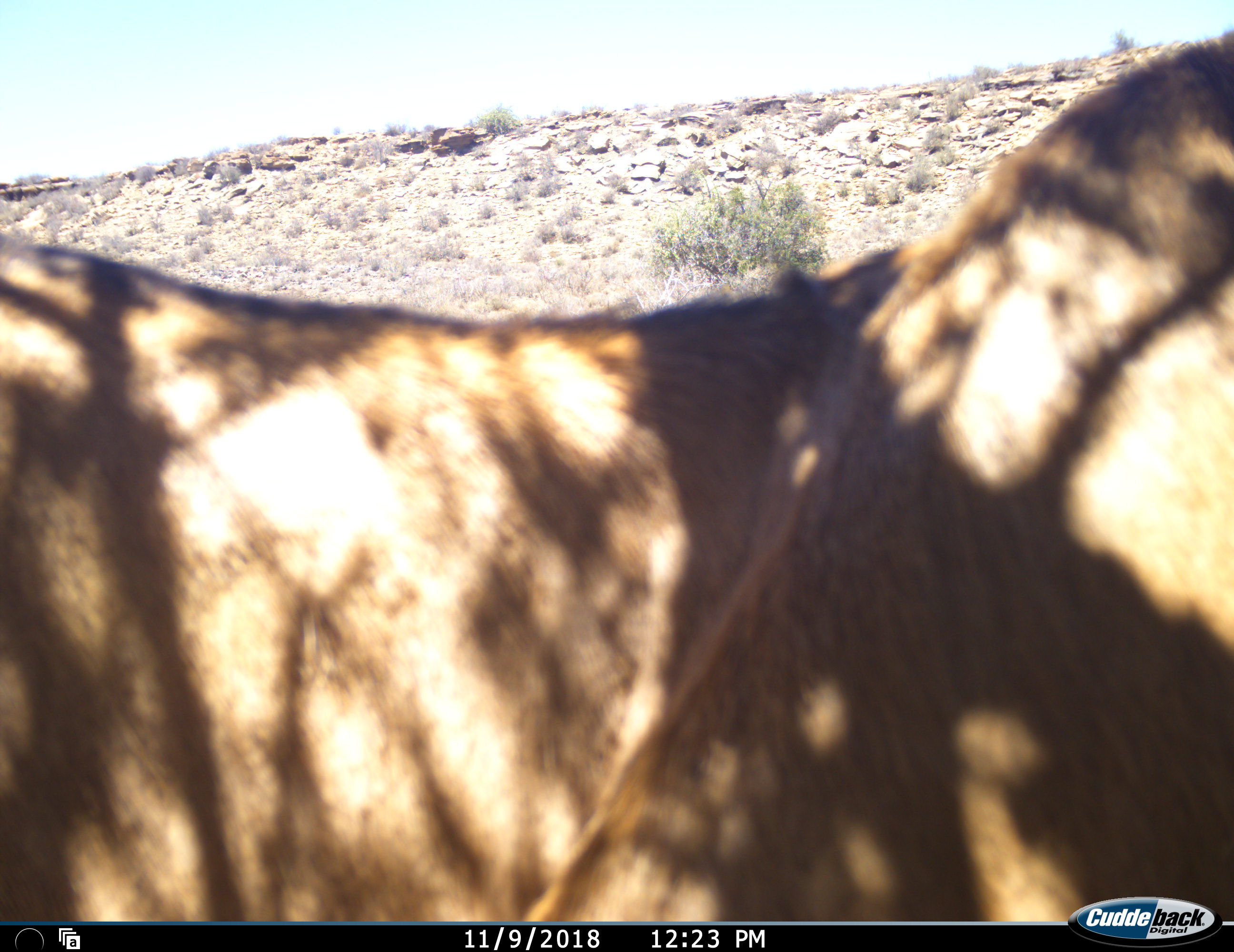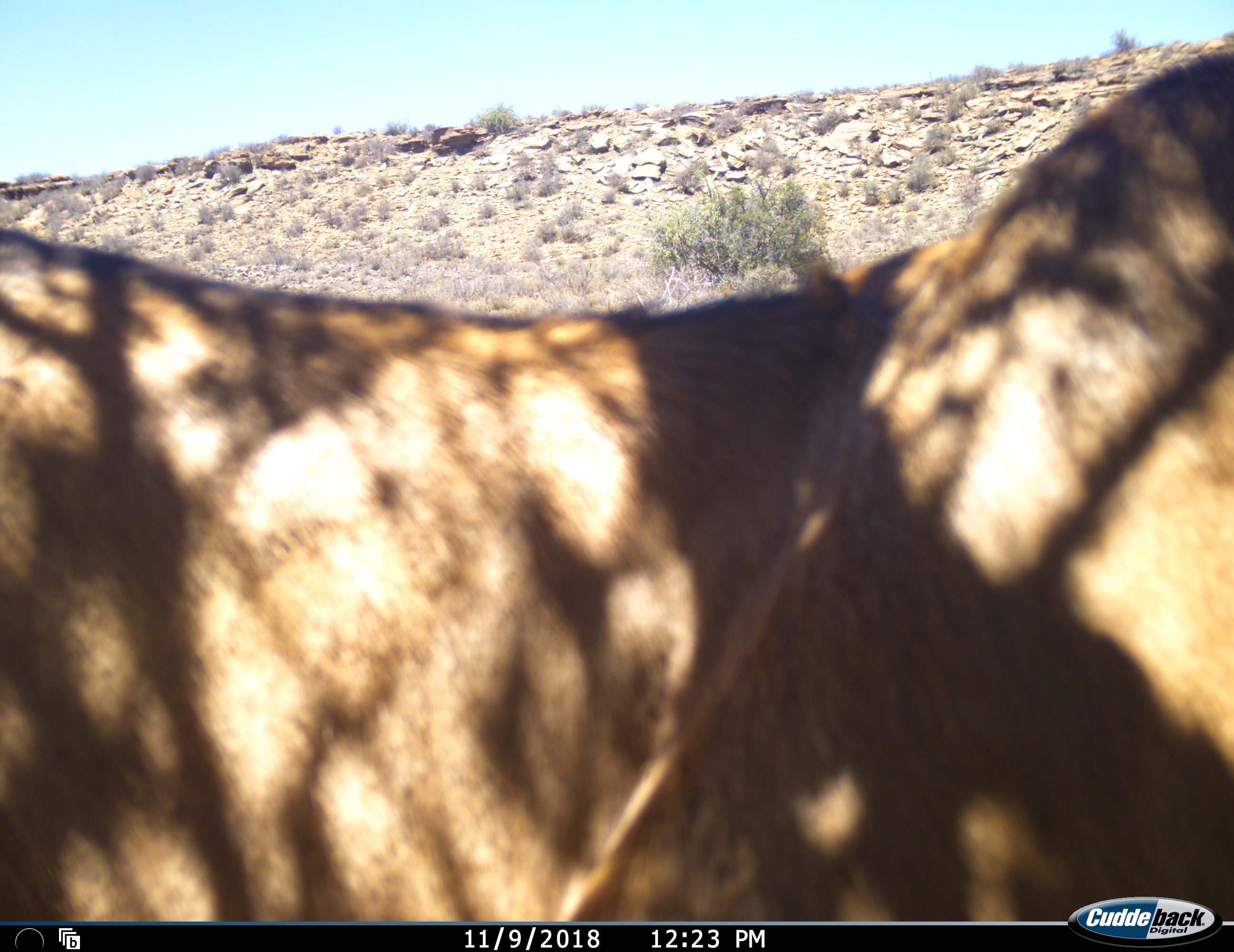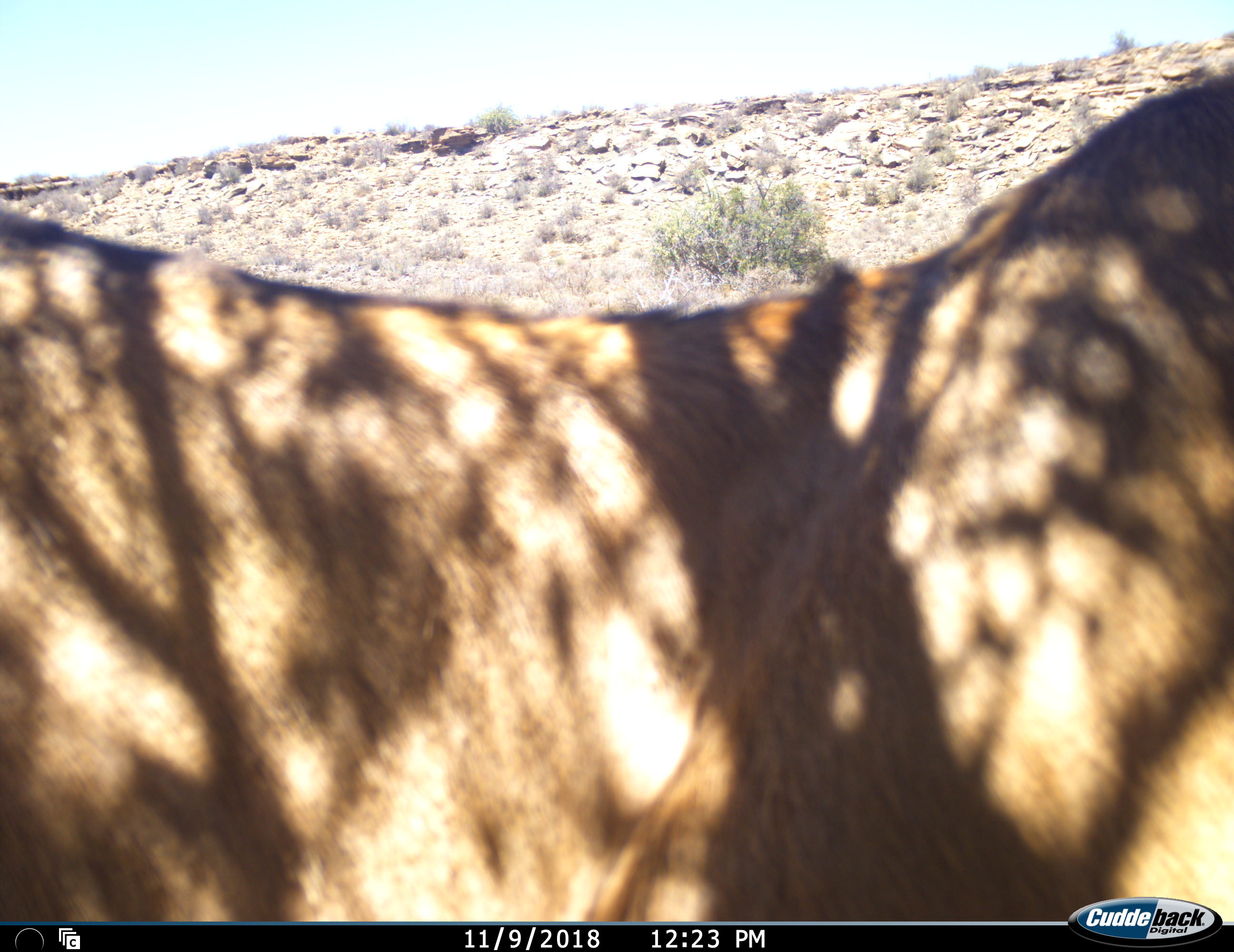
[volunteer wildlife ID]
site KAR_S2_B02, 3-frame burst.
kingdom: Animalia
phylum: Chordata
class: Mammalia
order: Artiodactyla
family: Bovidae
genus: Alcelaphus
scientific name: Alcelaphus buselaphus caama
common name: red hartebeest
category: hartebeestred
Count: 1.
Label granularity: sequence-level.